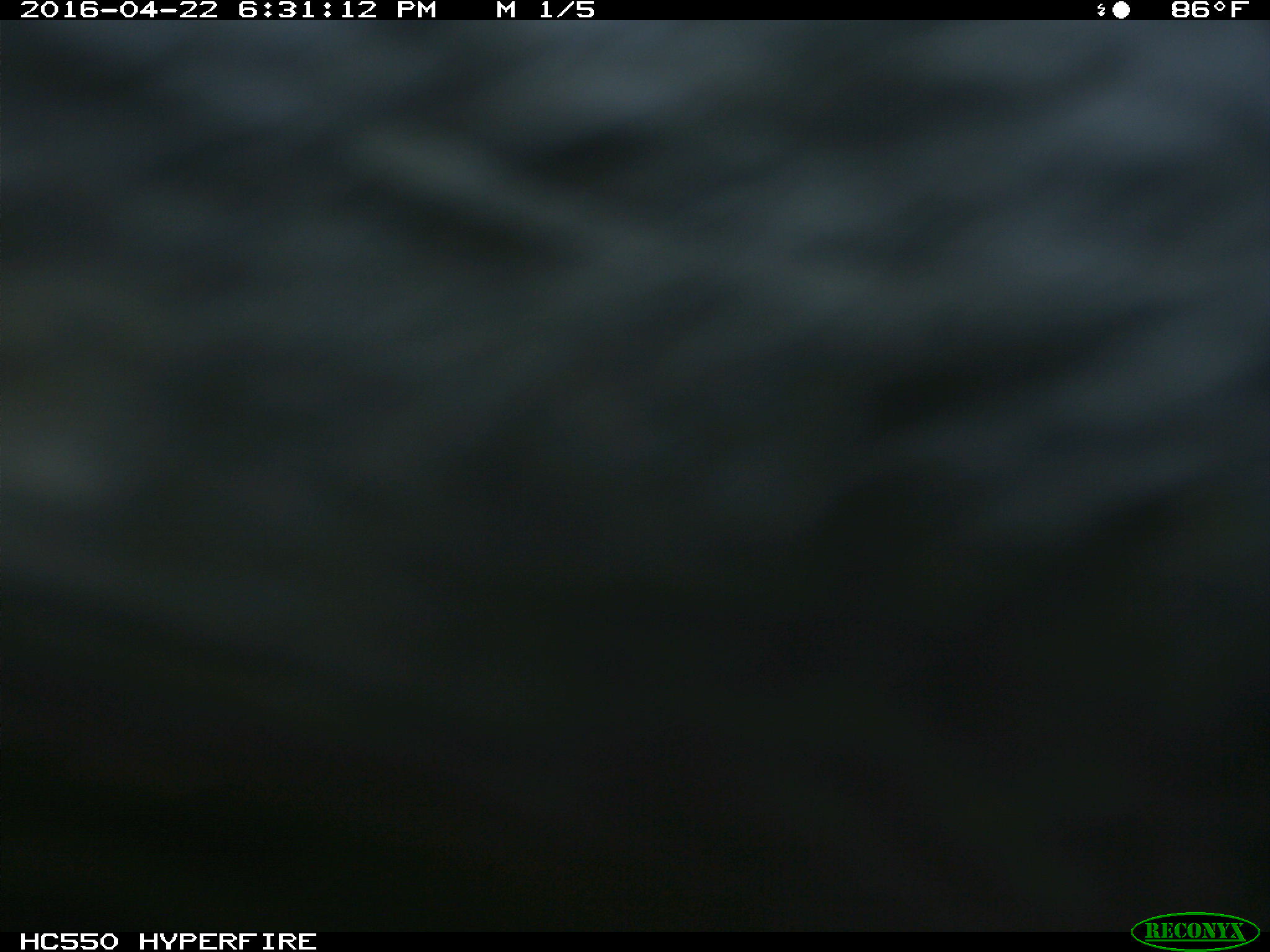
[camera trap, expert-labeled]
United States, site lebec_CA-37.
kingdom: Animalia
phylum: Chordata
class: Mammalia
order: Artiodactyla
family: Bovidae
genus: Bos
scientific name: Bos taurus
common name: domestic cow